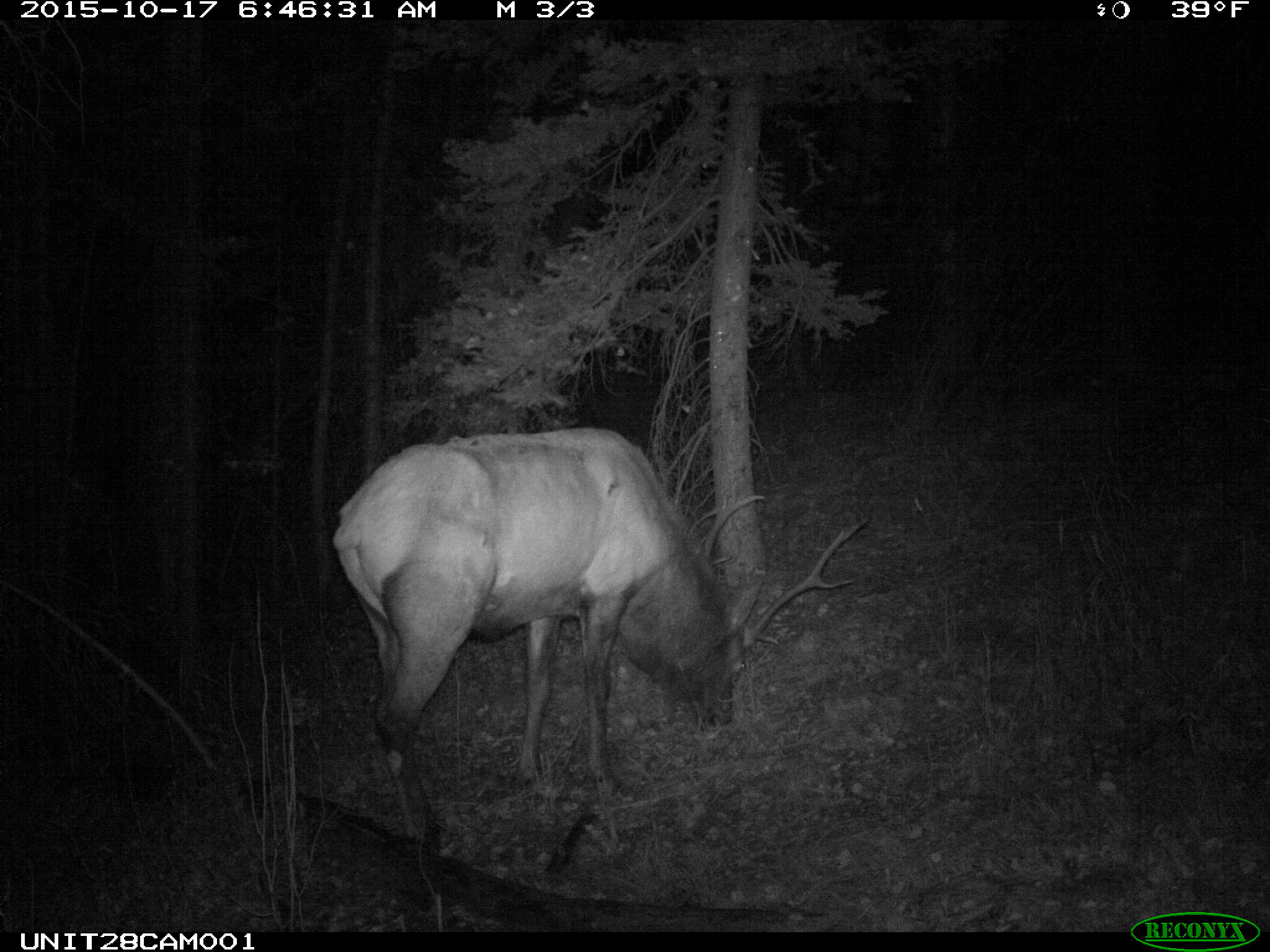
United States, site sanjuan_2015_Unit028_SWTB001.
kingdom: Animalia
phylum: Chordata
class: Mammalia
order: Artiodactyla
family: Cervidae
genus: Cervus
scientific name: Cervus elaphus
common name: red deer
Cervus elaphus (red deer).